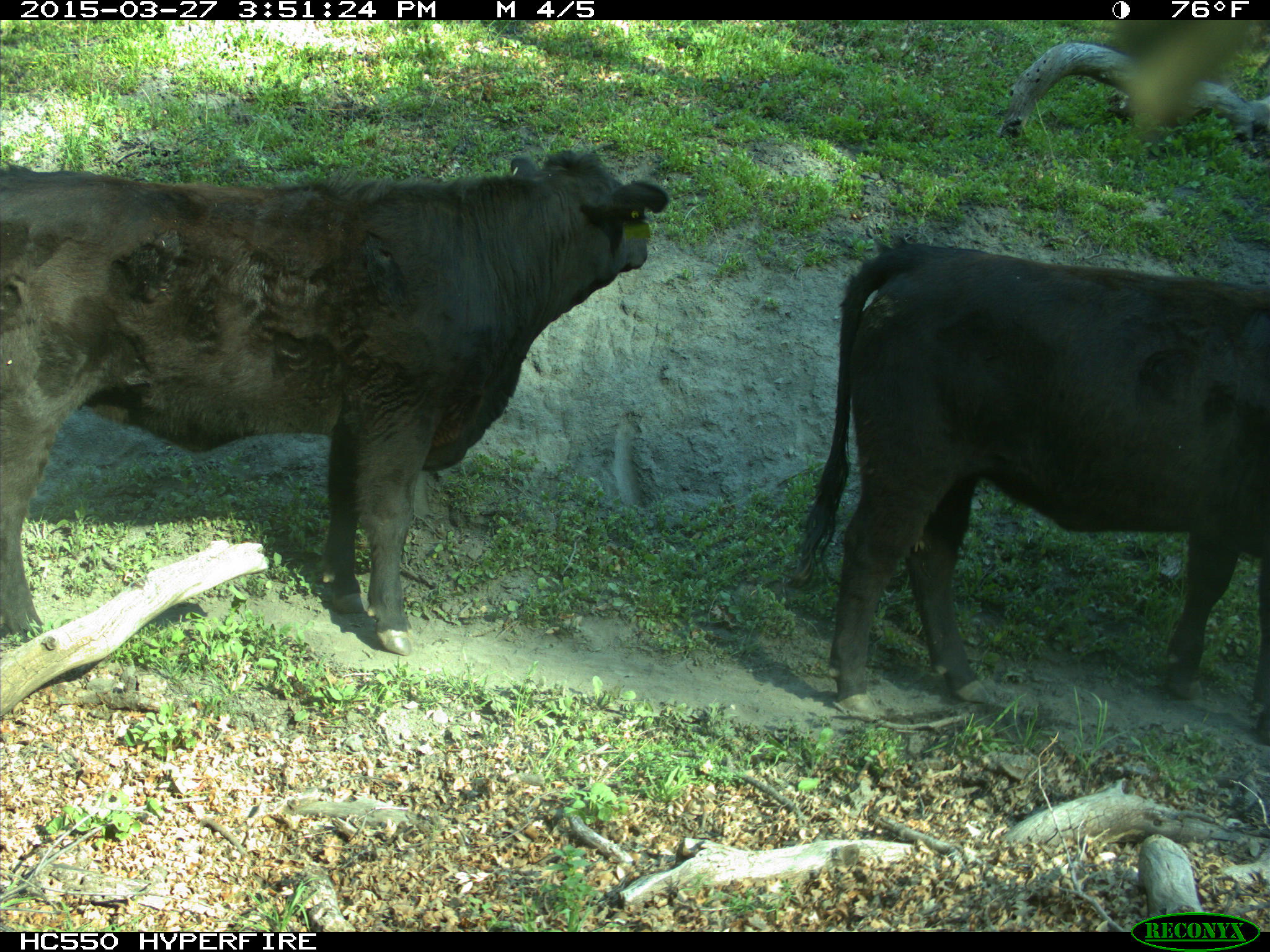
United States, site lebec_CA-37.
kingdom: Animalia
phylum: Chordata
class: Mammalia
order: Artiodactyla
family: Bovidae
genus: Bos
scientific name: Bos taurus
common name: domestic cow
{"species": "Bos taurus (domestic cow)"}